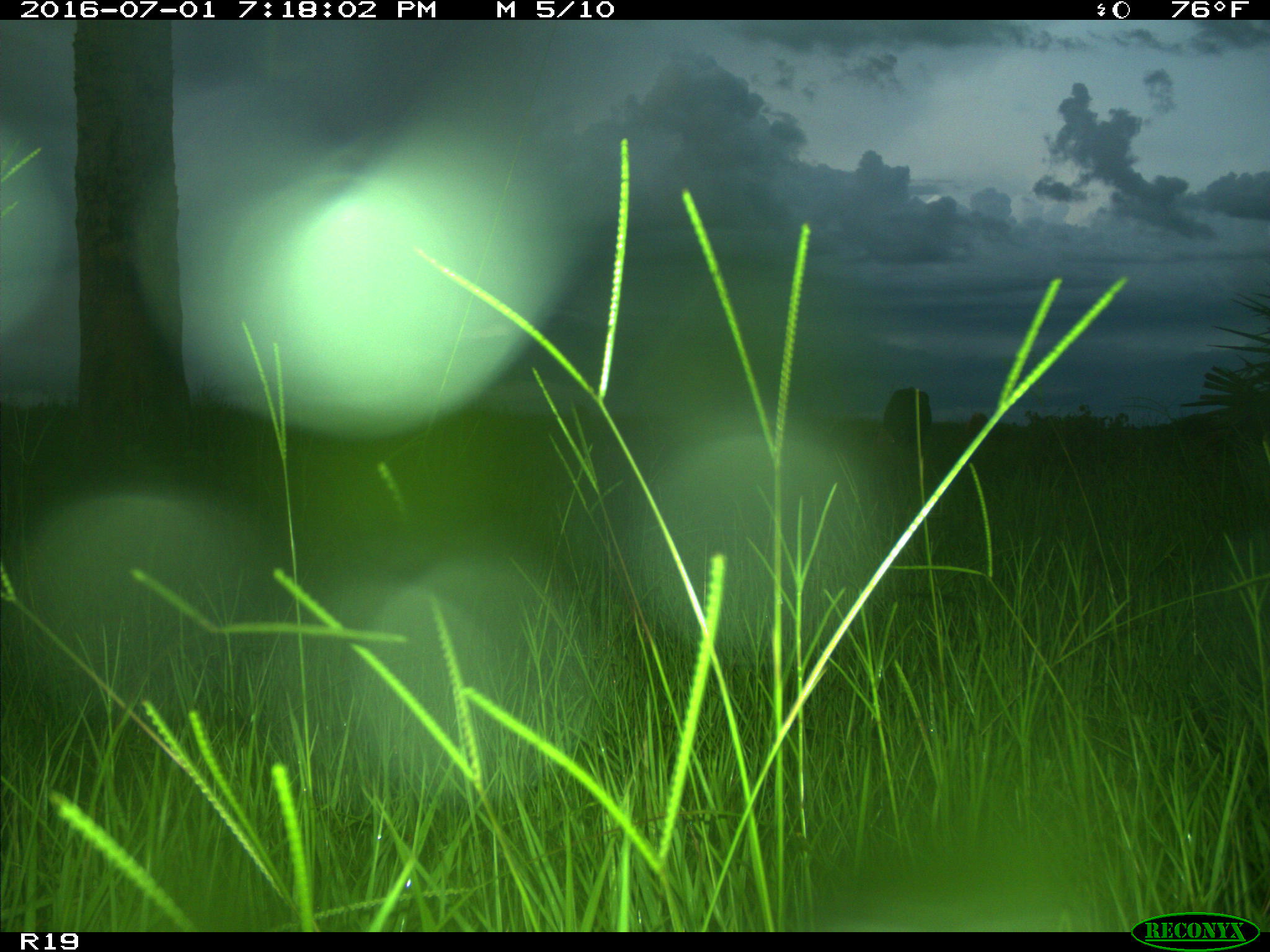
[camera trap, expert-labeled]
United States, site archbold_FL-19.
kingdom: Animalia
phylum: Chordata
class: Mammalia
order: Artiodactyla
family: Bovidae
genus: Bos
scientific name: Bos taurus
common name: domestic cow